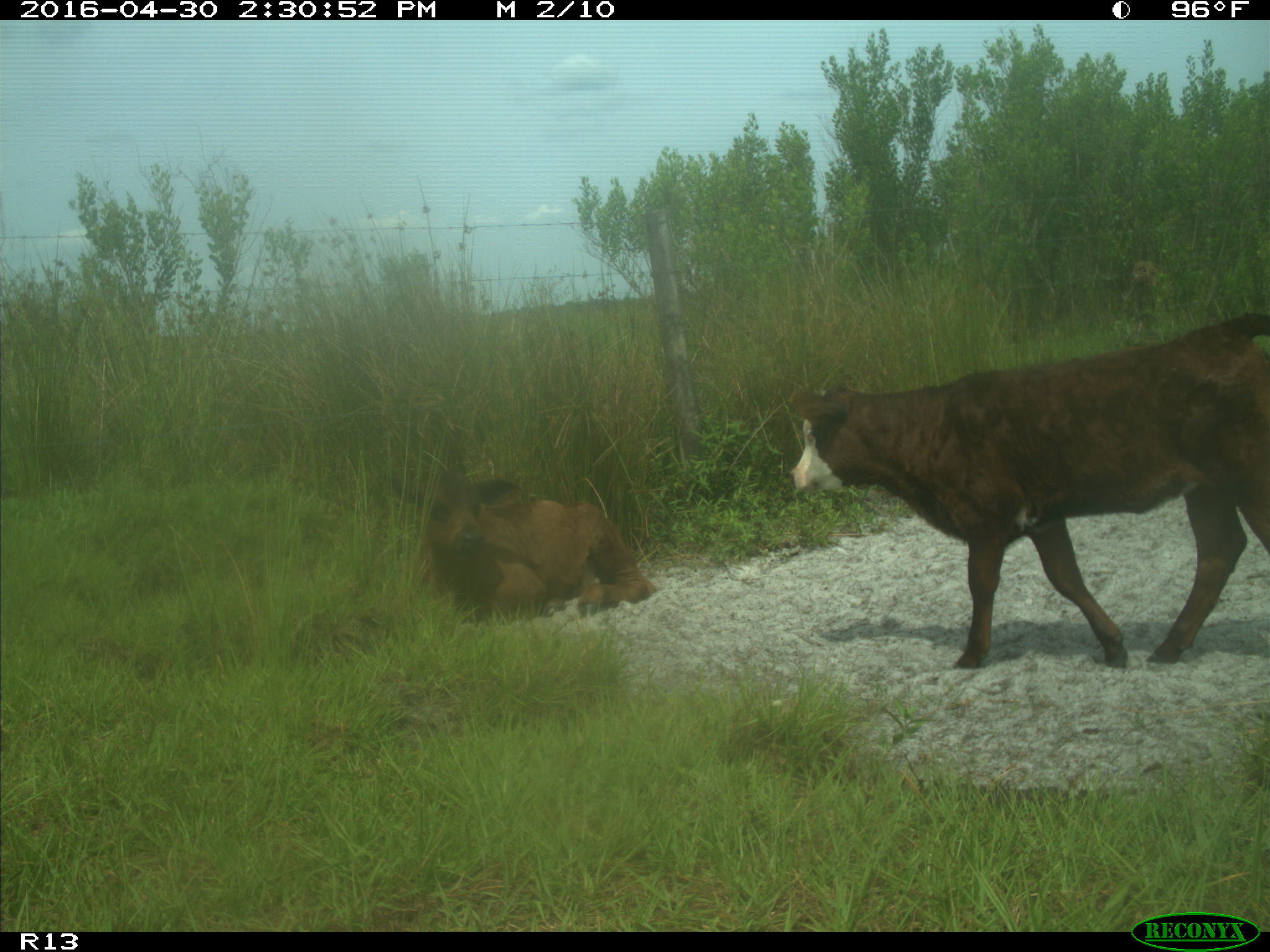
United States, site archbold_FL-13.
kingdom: Animalia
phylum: Chordata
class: Mammalia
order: Artiodactyla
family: Bovidae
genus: Bos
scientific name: Bos taurus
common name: domestic cow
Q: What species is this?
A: Bos taurus (domestic cow).